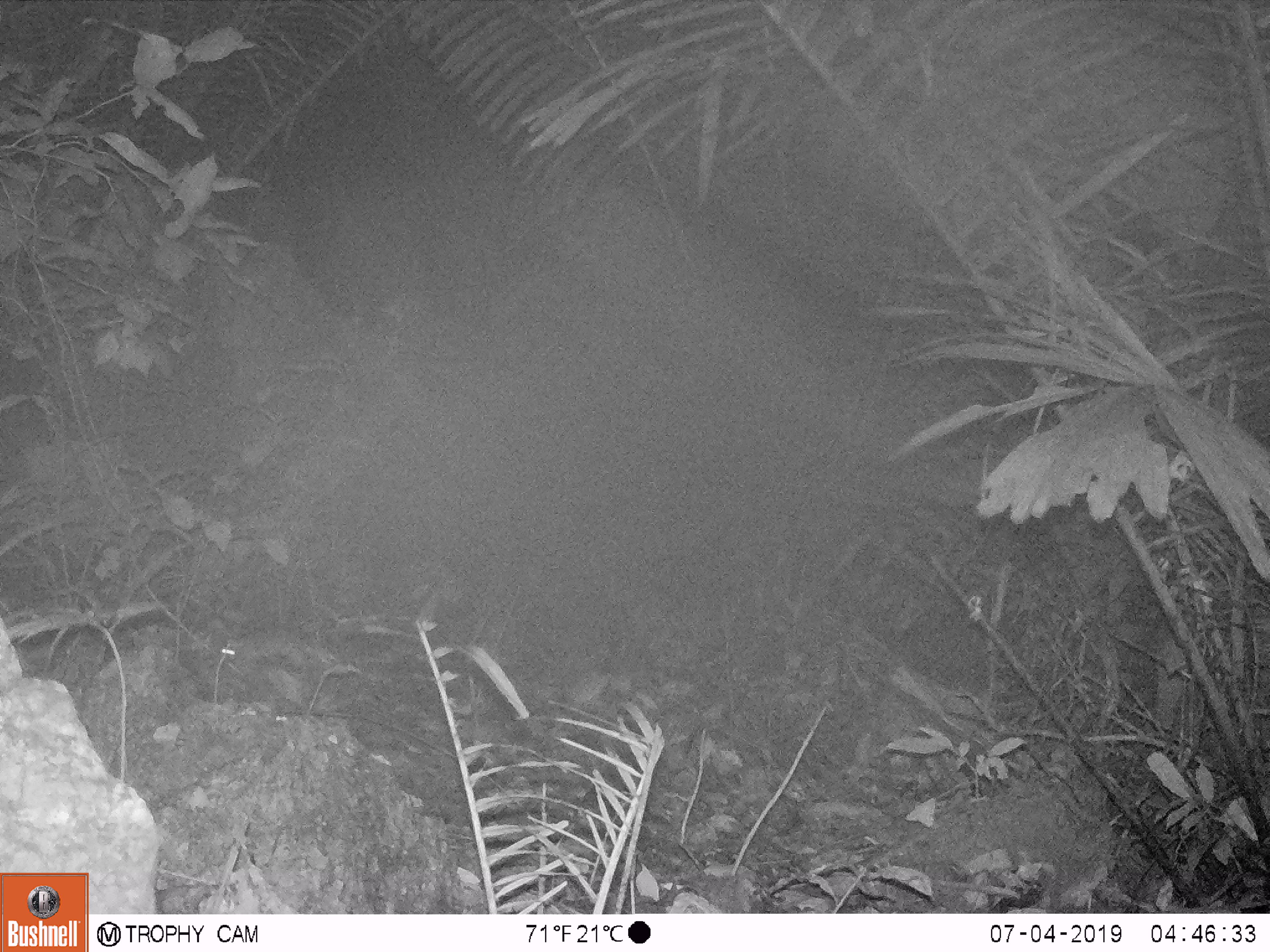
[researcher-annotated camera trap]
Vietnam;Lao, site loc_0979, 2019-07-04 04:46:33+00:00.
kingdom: Animalia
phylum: Chordata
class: Mammalia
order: Rodentia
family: Muridae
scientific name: Muridae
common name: old-world mice and rats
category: unidentified murid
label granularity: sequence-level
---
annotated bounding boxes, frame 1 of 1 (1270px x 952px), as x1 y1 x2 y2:
unidentified murid: 220 627 316 665